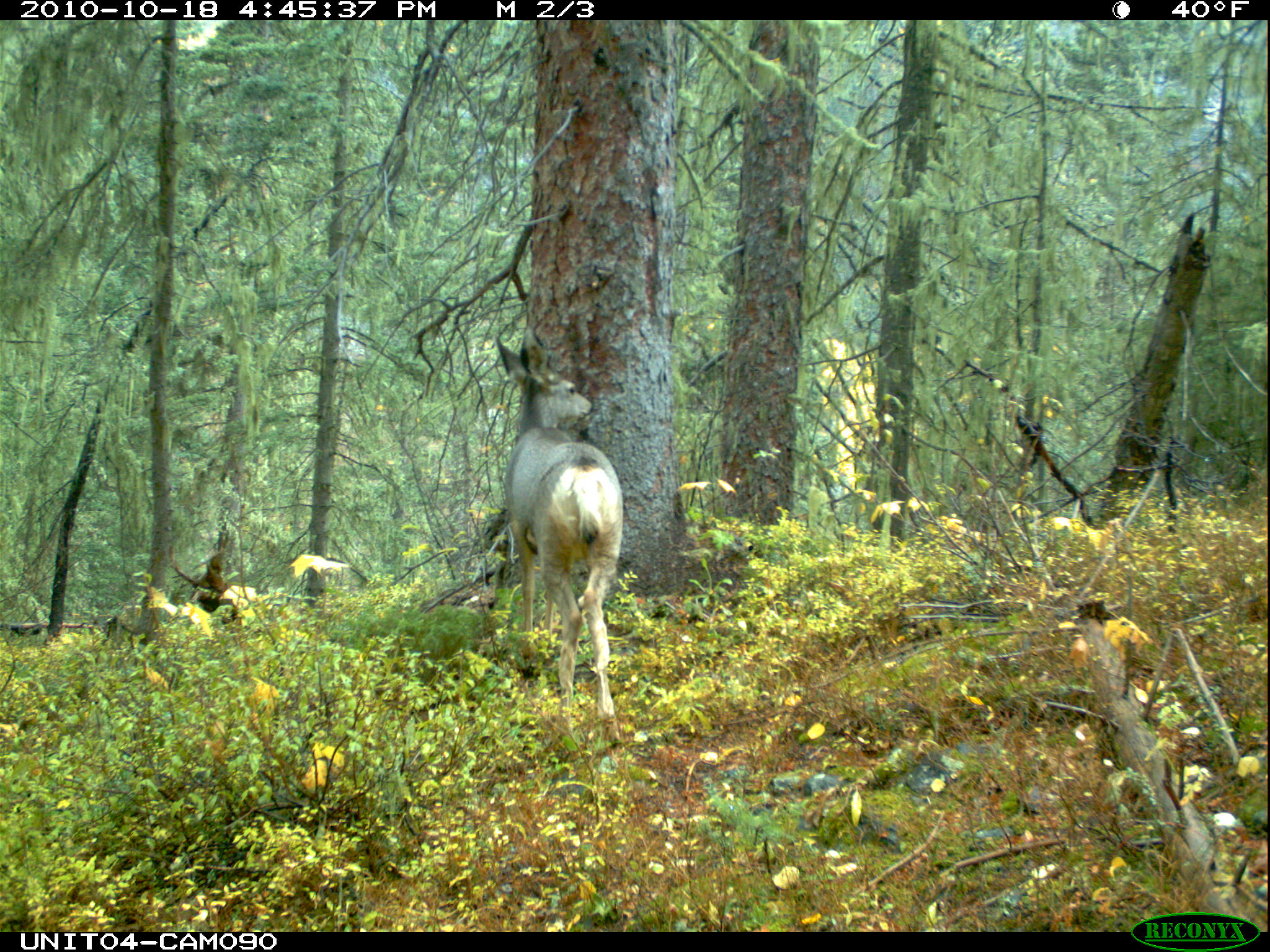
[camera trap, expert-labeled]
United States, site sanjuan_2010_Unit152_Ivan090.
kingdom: Animalia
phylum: Chordata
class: Mammalia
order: Artiodactyla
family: Cervidae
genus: Odocoileus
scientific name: Odocoileus hemionus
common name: mule deer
Odocoileus hemionus (mule deer).